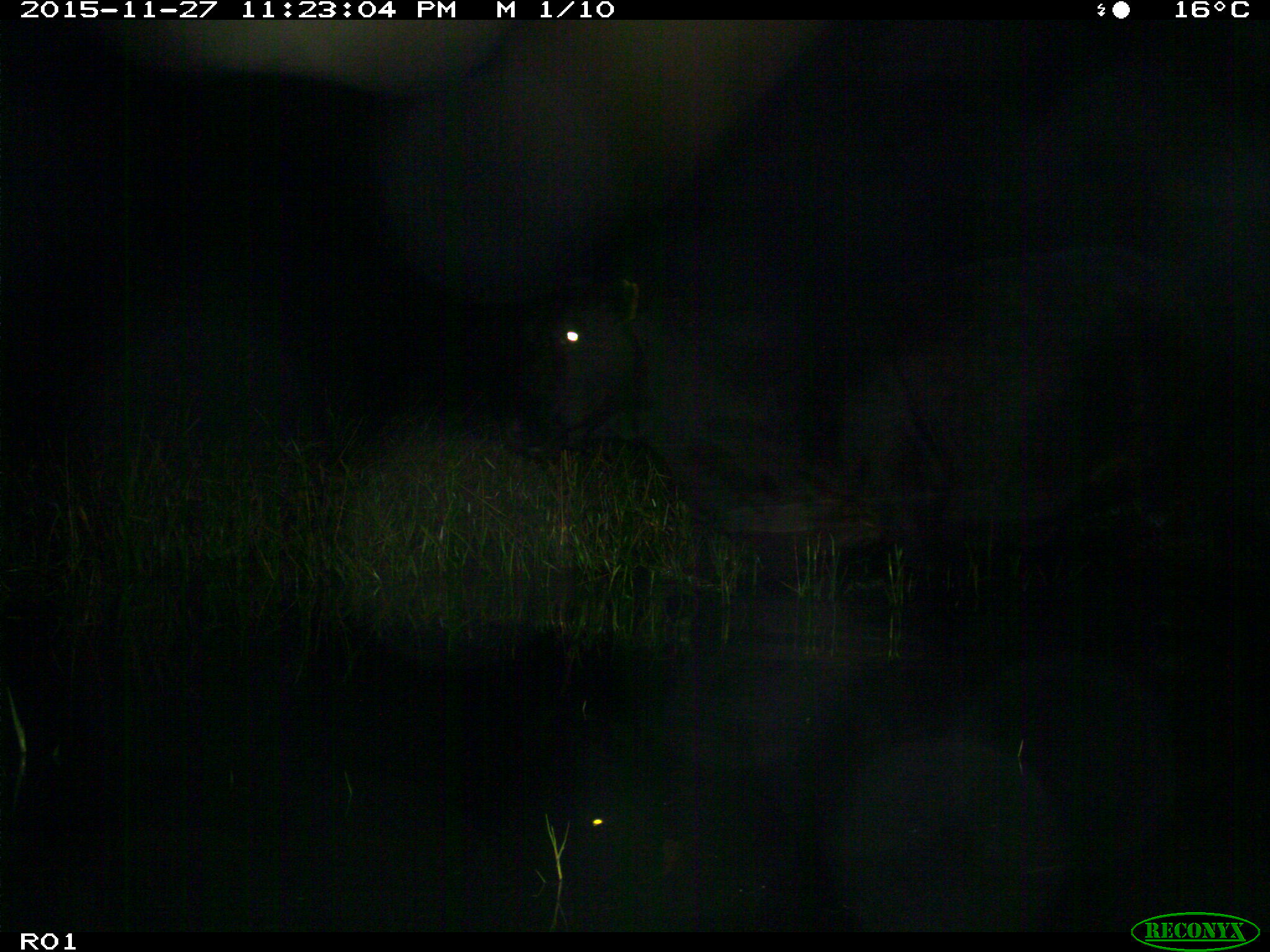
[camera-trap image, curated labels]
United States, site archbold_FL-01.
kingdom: Animalia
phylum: Chordata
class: Mammalia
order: Artiodactyla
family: Bovidae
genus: Bos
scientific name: Bos taurus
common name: domestic cow